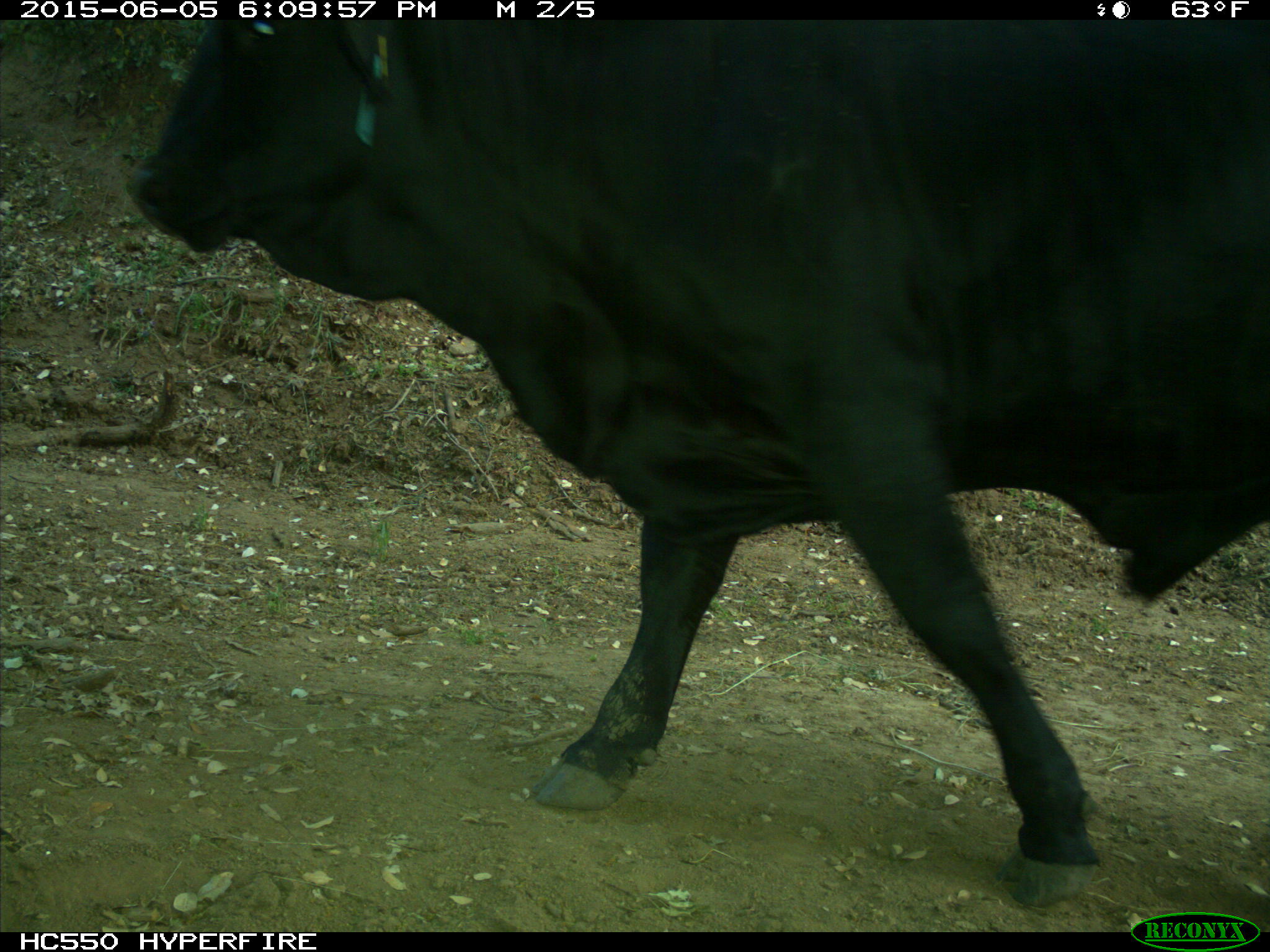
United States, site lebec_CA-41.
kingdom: Animalia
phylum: Chordata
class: Mammalia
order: Artiodactyla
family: Bovidae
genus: Bos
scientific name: Bos taurus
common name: domestic cow